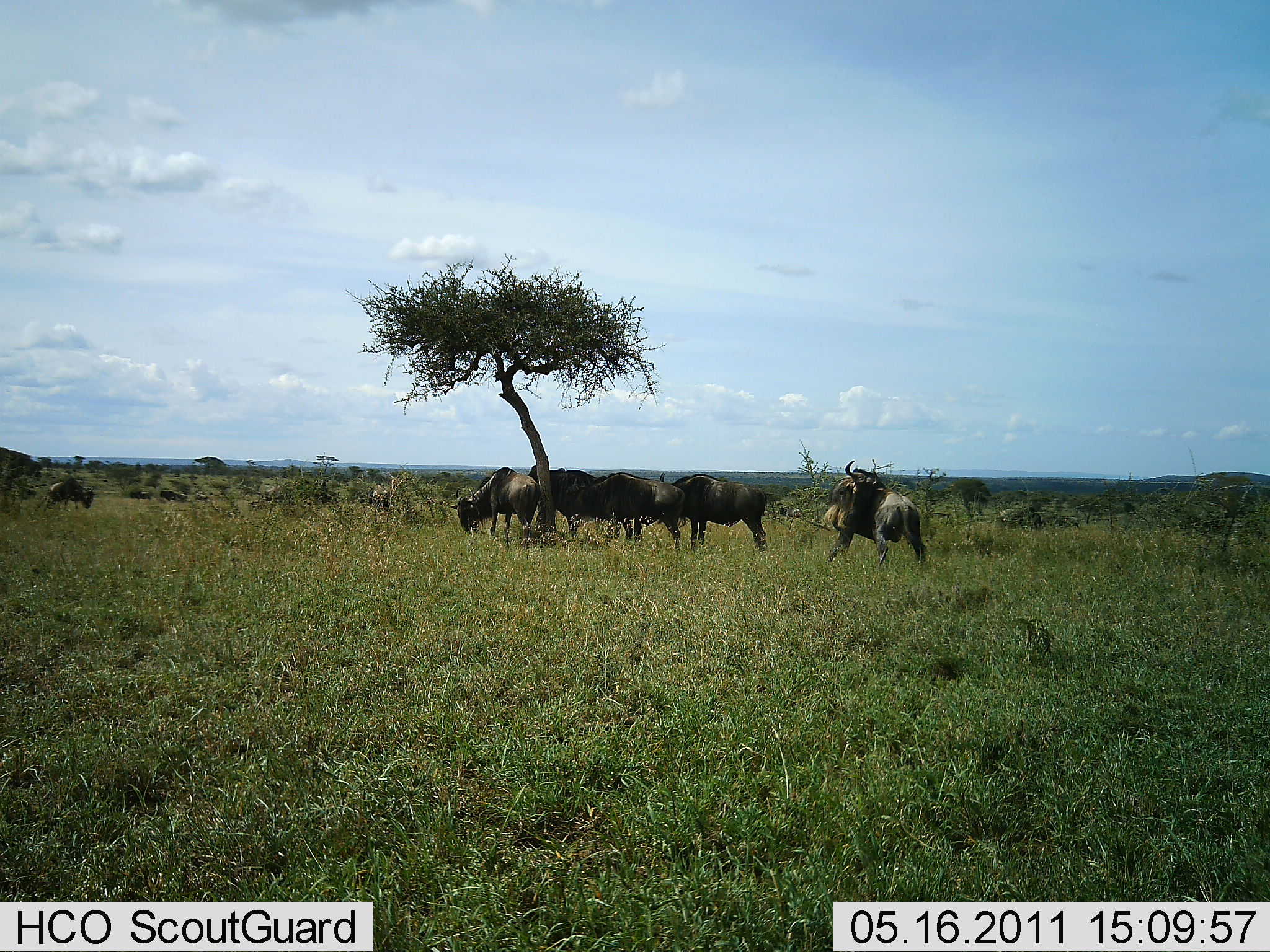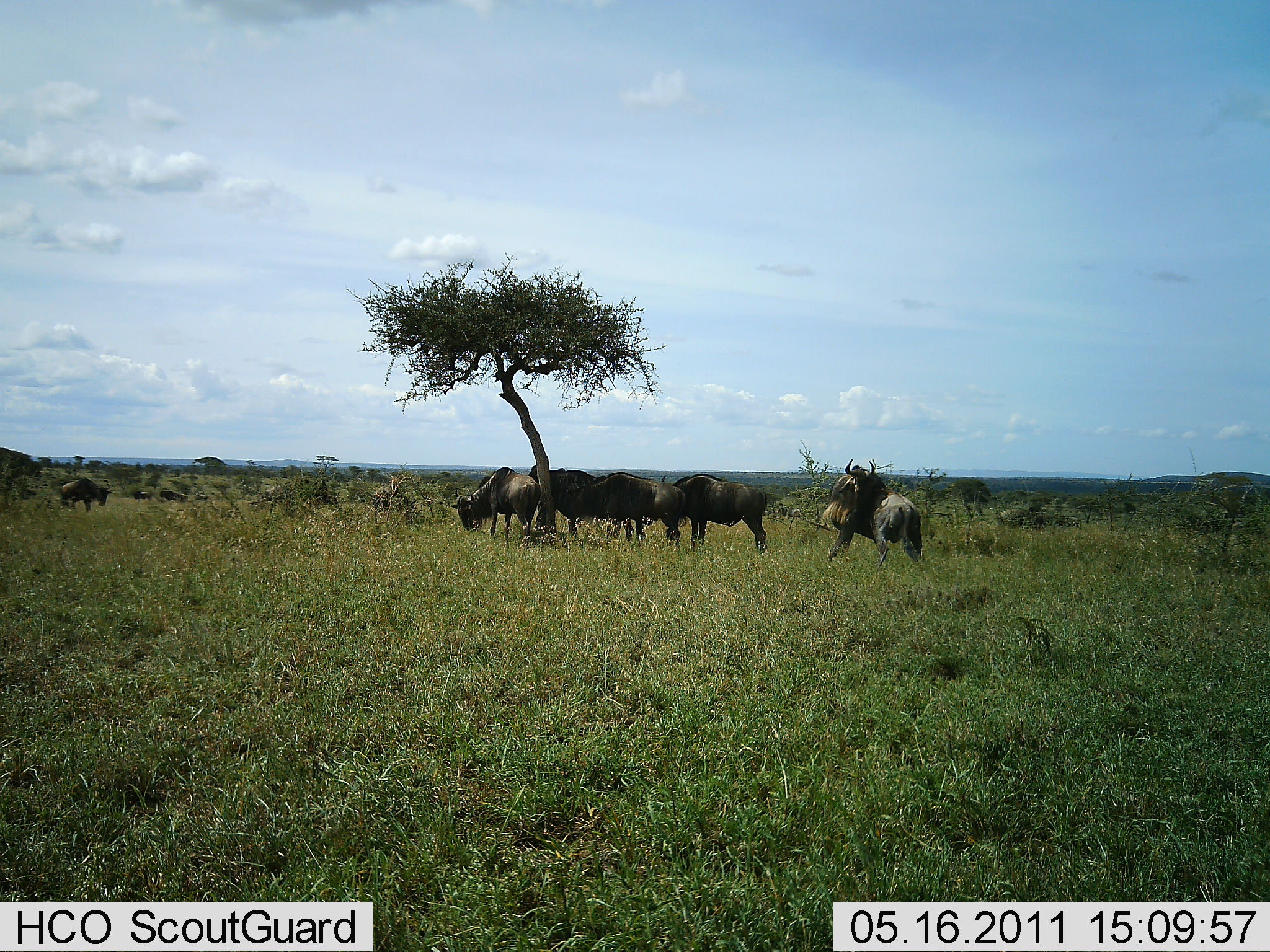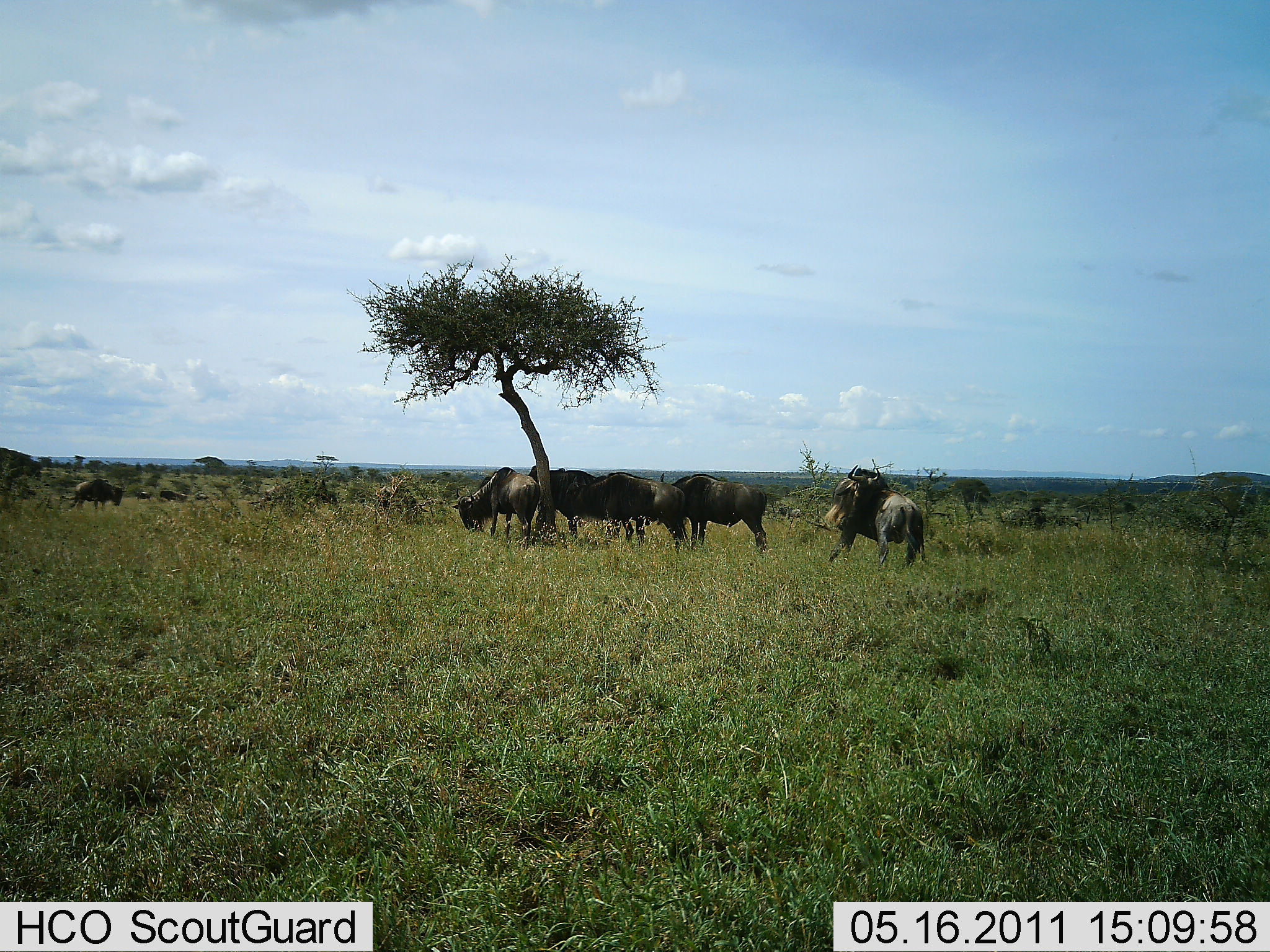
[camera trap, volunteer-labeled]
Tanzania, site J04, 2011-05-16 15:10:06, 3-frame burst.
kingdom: Animalia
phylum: Chordata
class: Mammalia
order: Artiodactyla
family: Bovidae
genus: Connochaetes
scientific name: Connochaetes taurinus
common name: blue wildebeest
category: wildebeest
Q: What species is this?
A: Wildebeest (blue wildebeest) (Connochaetes taurinus).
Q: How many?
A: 6.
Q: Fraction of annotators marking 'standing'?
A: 69%.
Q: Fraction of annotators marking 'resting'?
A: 23%.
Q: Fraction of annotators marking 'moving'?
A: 0%.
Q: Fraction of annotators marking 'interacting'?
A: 15%.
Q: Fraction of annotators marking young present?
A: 0%.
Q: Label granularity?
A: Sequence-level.